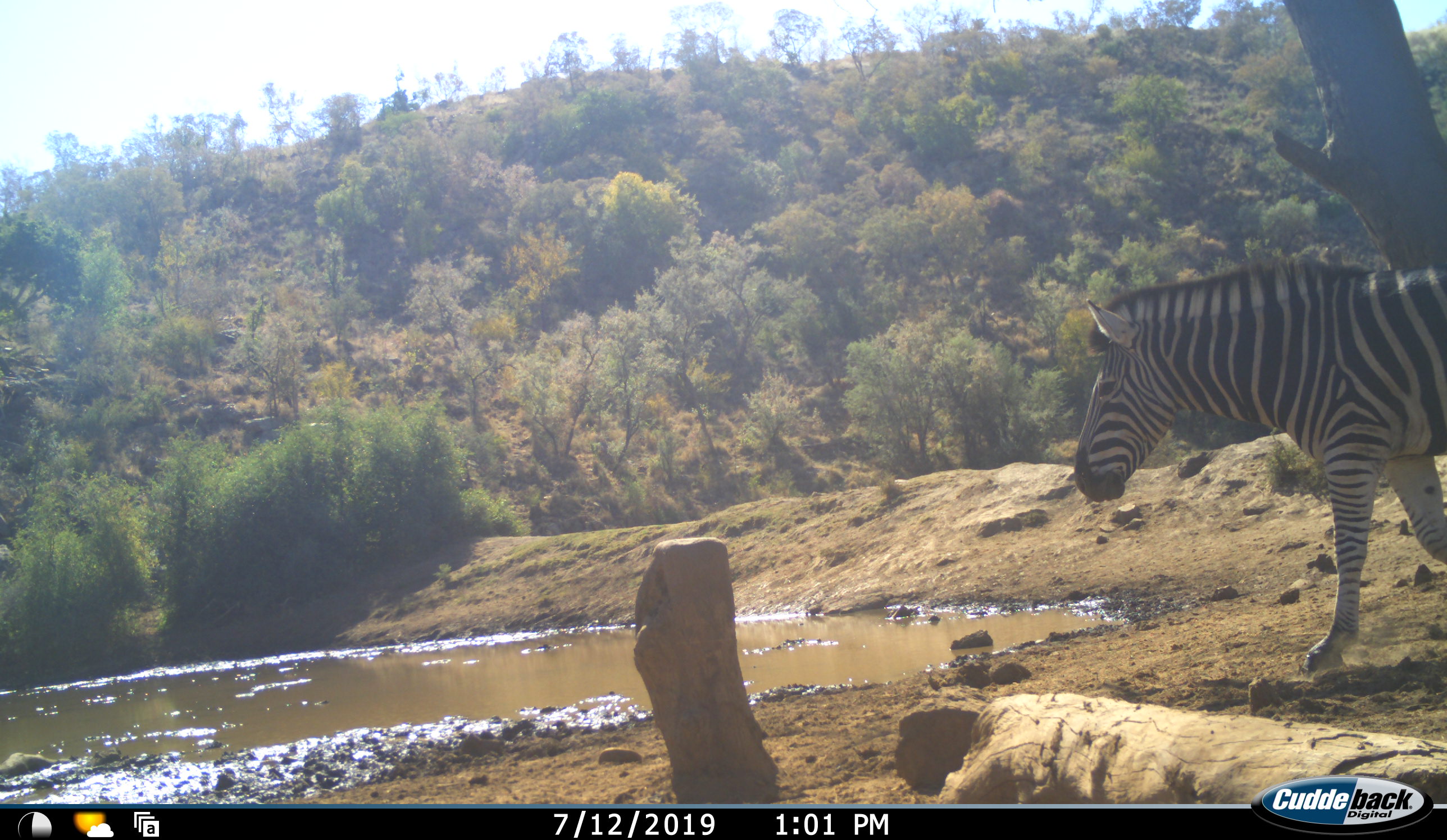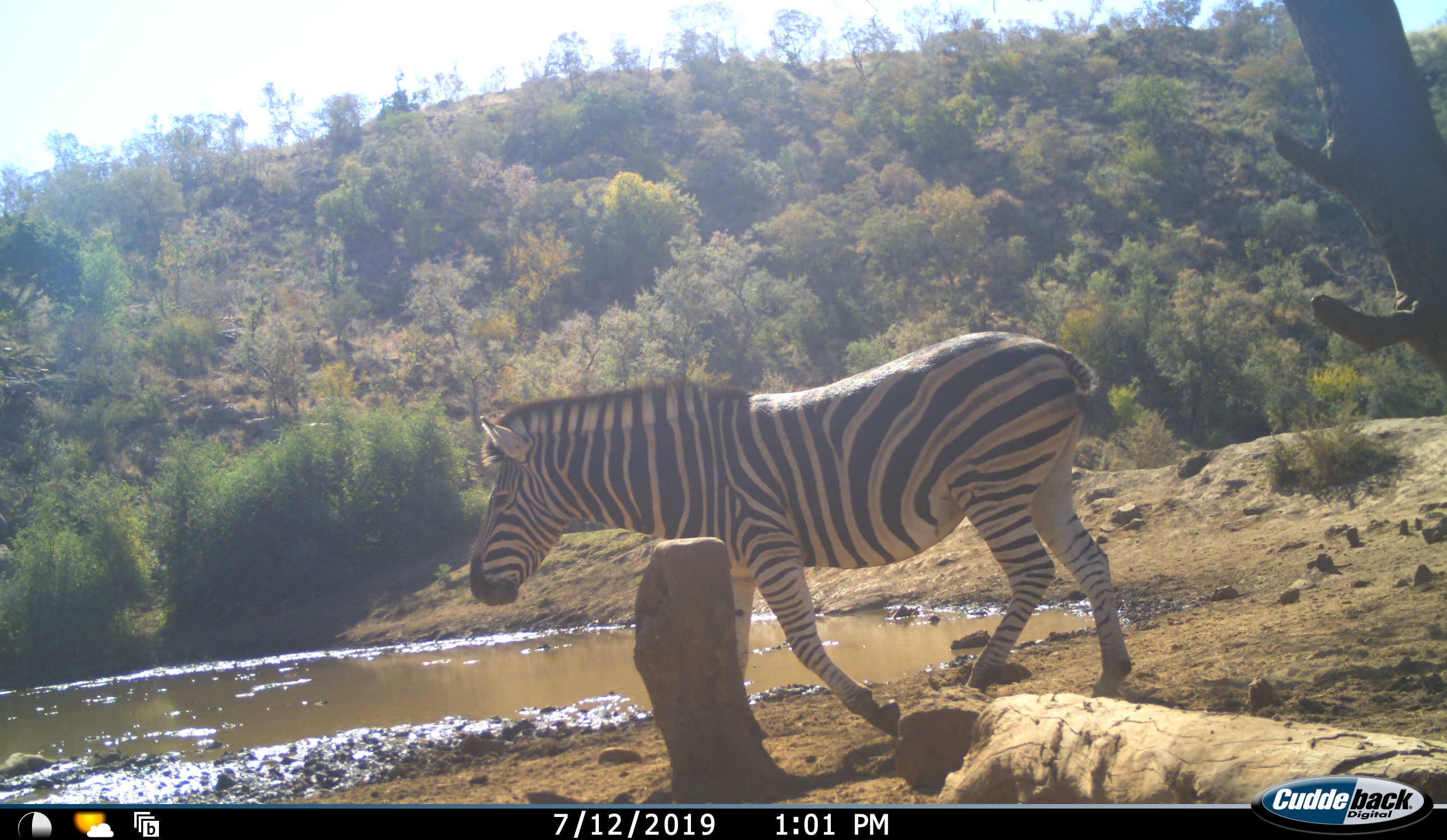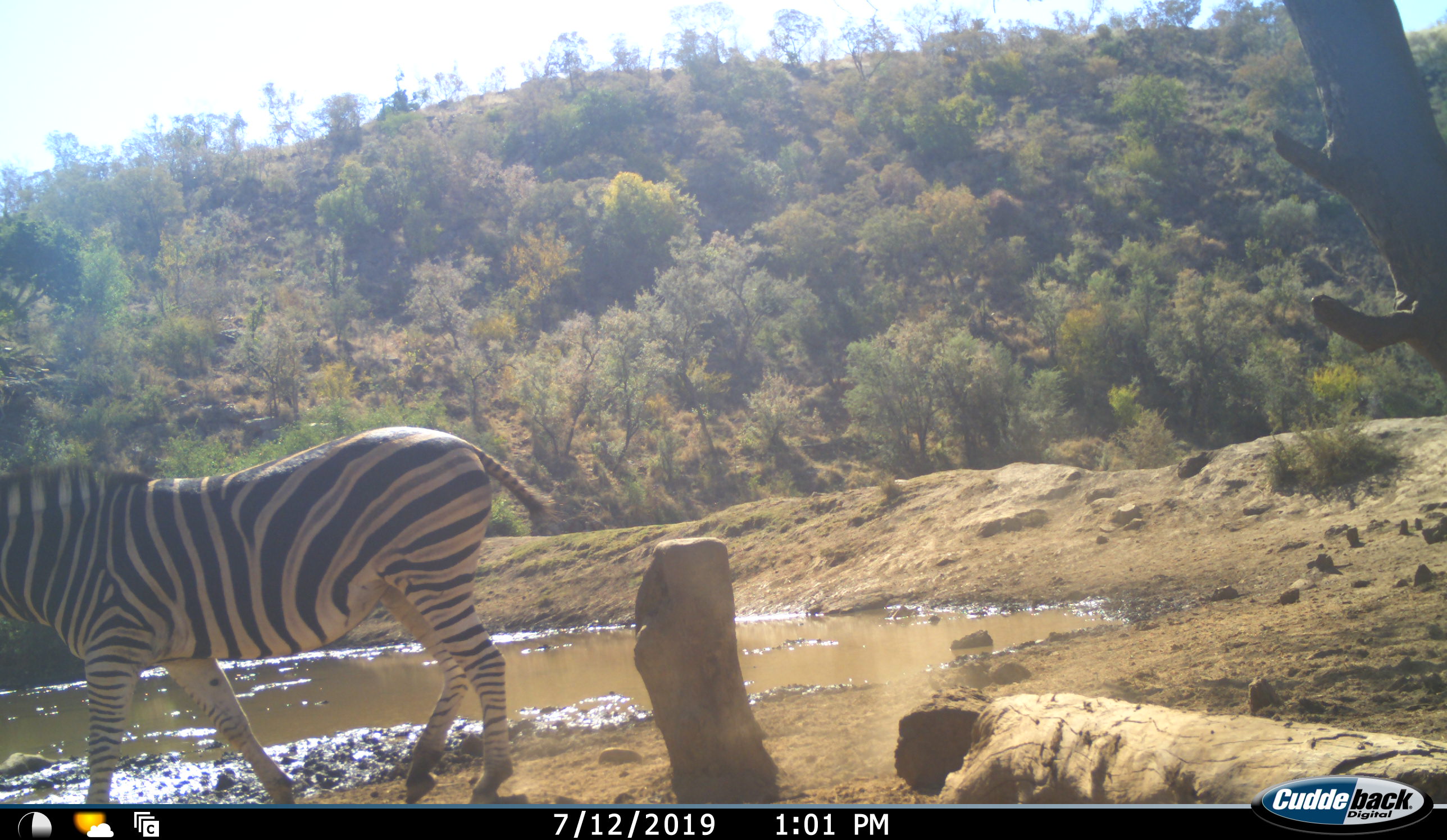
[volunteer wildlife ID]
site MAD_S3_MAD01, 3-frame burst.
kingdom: Animalia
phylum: Chordata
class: Mammalia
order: Perissodactyla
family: Equidae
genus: Equus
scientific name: Equus quagga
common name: plains zebra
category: zebraplains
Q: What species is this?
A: Zebraplains (plains zebra) (Equus quagga).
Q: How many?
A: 1.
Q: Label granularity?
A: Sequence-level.